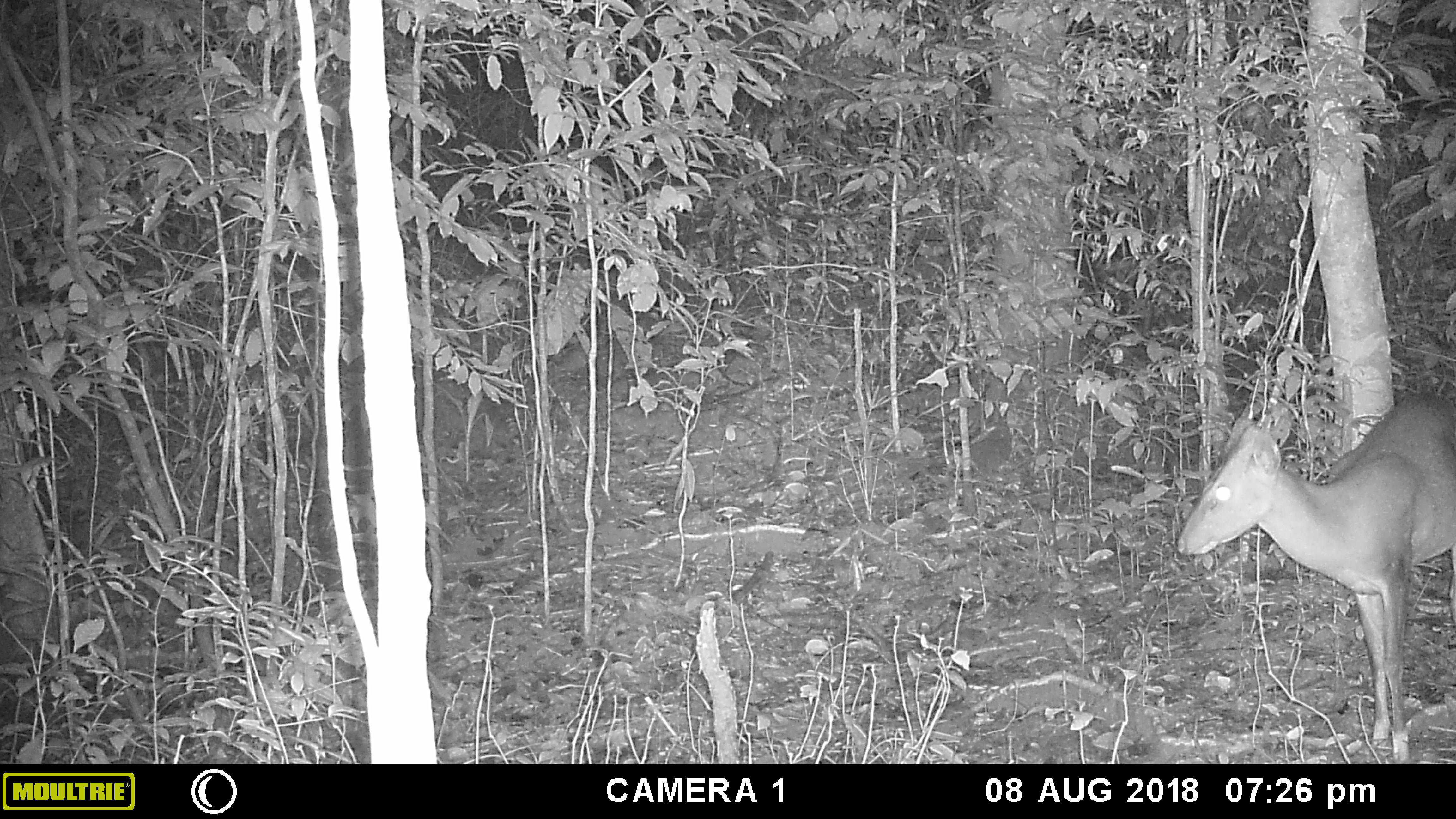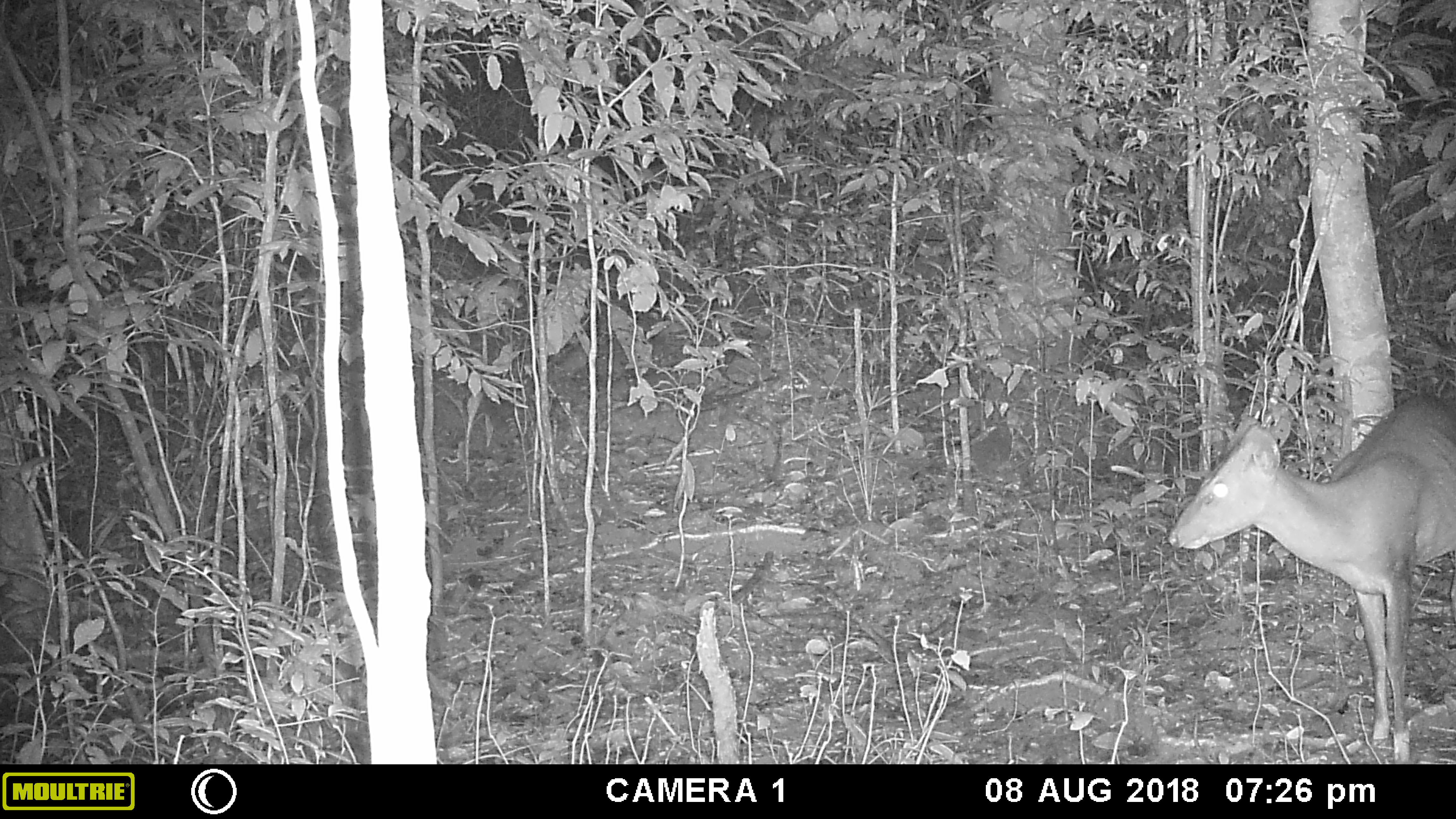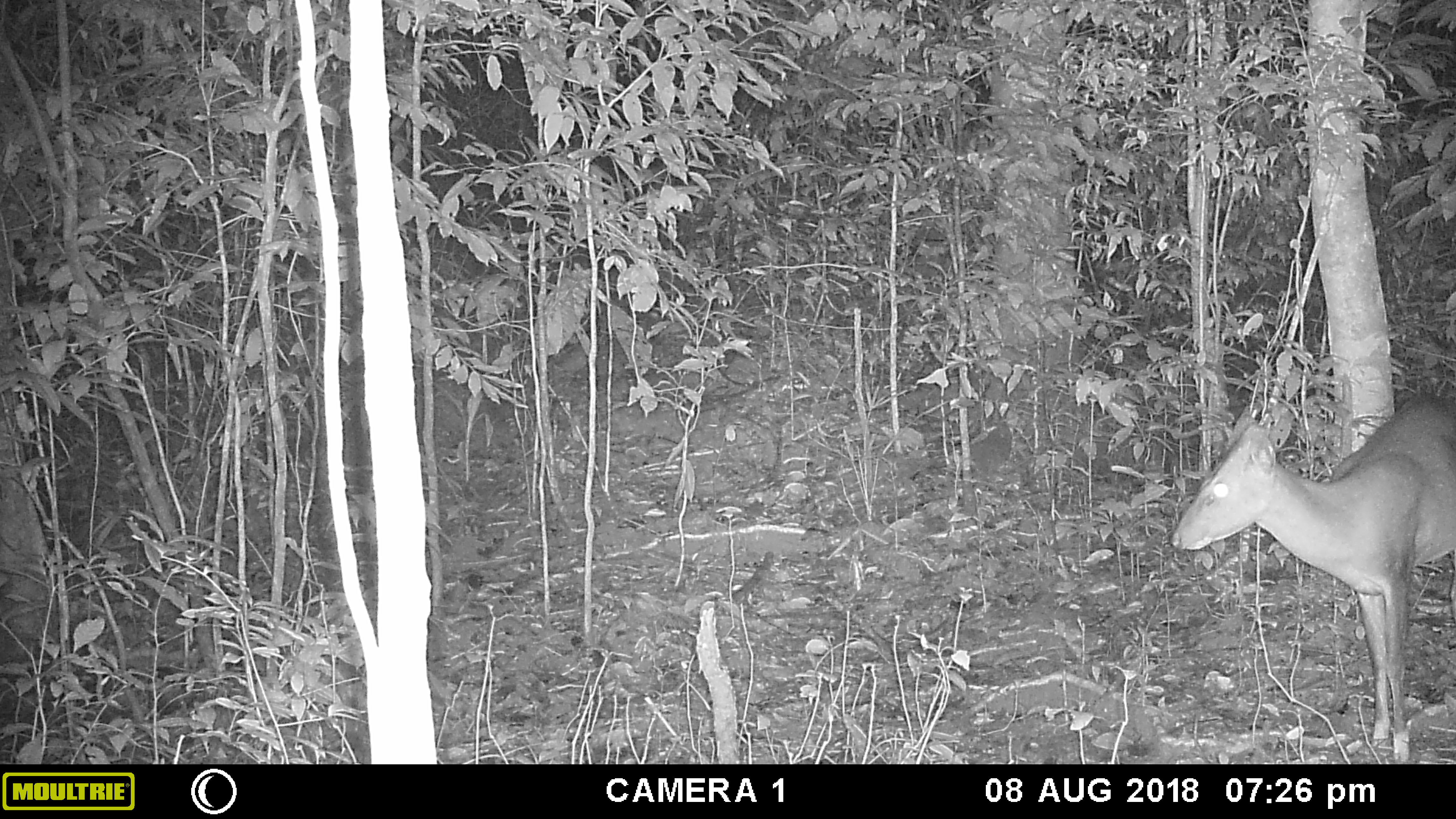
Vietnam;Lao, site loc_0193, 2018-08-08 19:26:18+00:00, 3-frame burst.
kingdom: Animalia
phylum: Chordata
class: Mammalia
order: Artiodactyla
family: Cervidae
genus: Muntiacus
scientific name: Muntiacus vuquangensis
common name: large-antlered muntjac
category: large antlered muntjac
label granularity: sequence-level